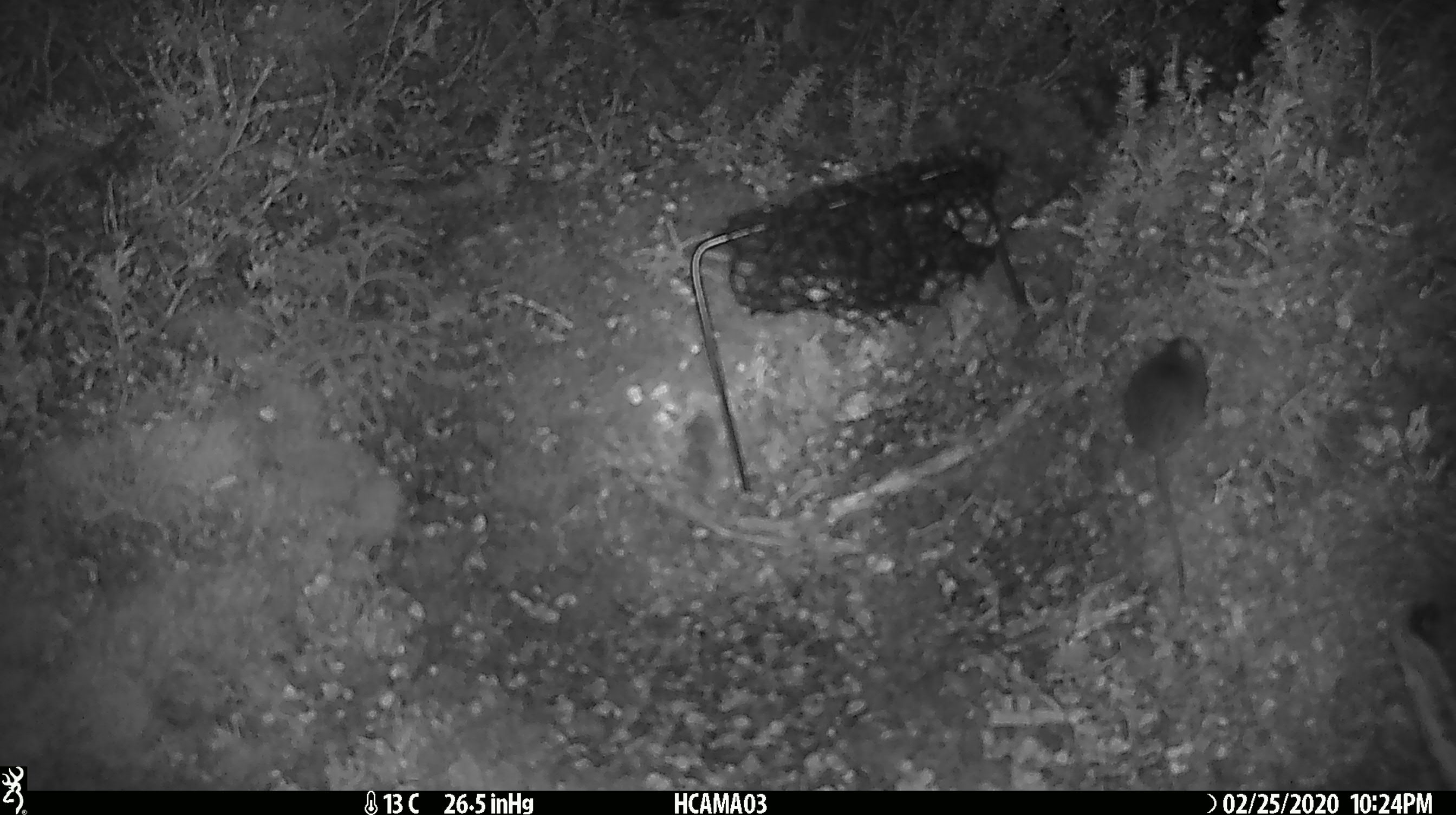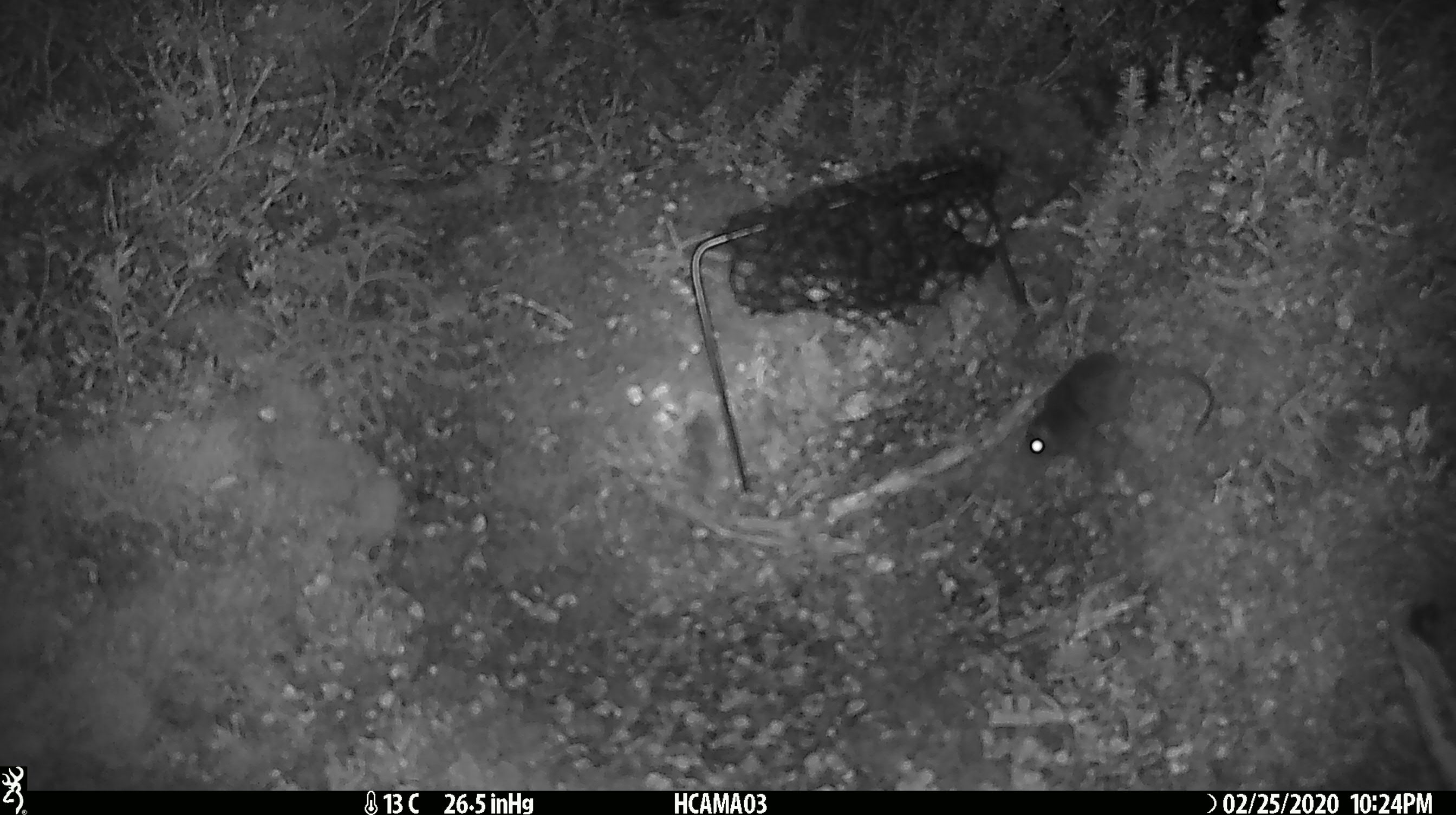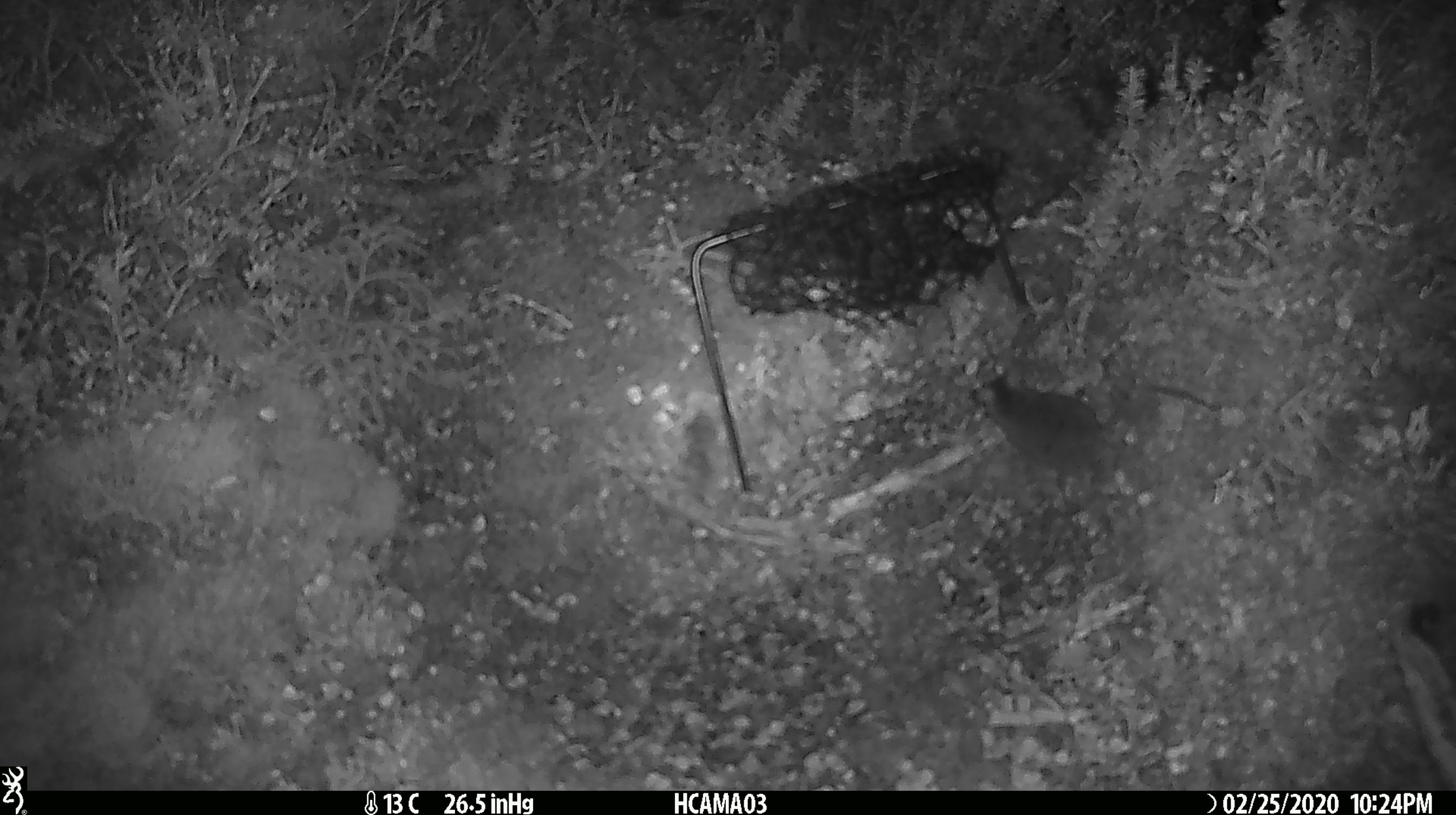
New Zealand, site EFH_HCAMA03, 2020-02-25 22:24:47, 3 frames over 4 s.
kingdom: Animalia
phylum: Chordata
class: Mammalia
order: Rodentia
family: Muridae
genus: Mus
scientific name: Mus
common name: mouse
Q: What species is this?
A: Mouse (Mus).